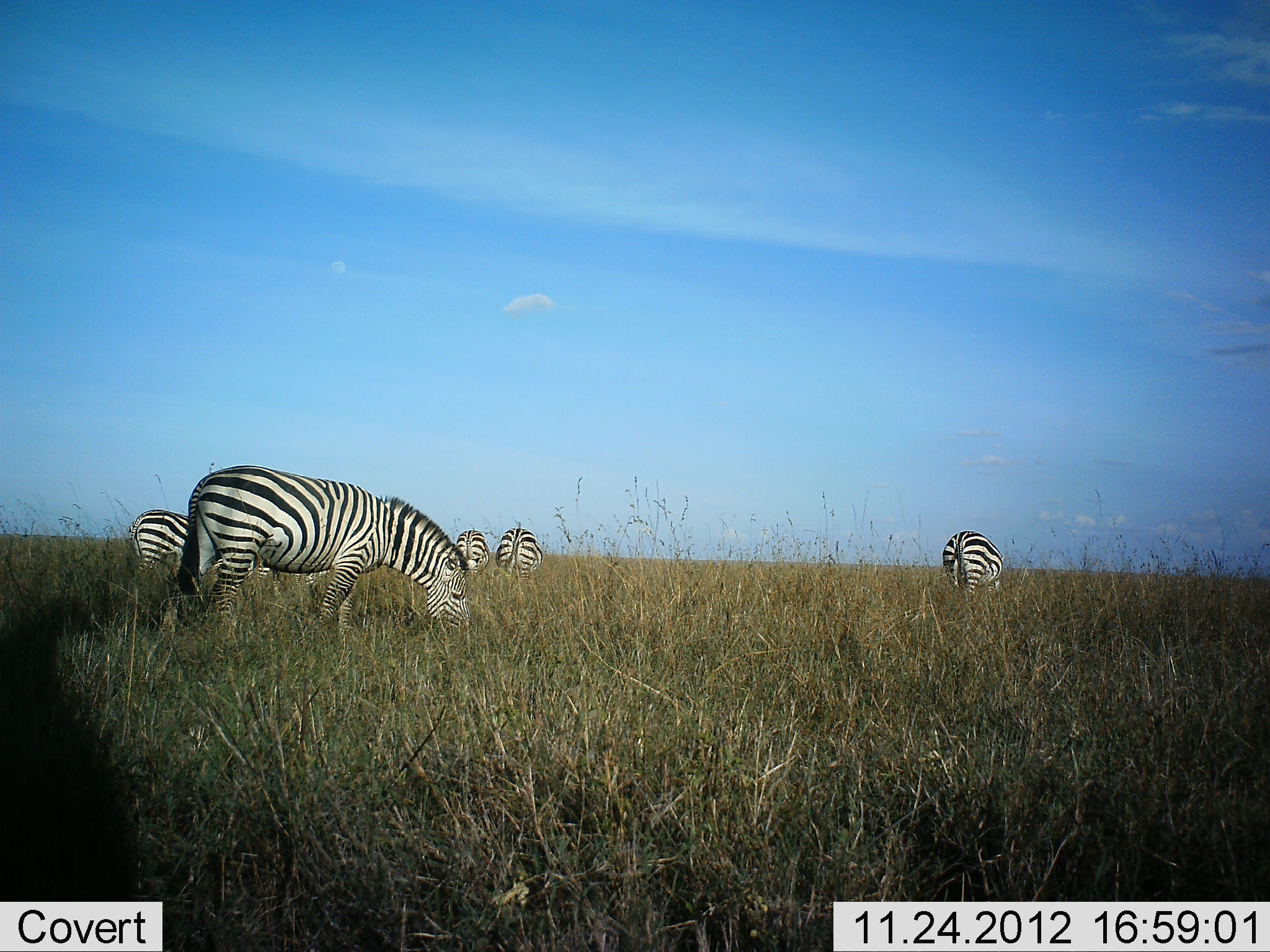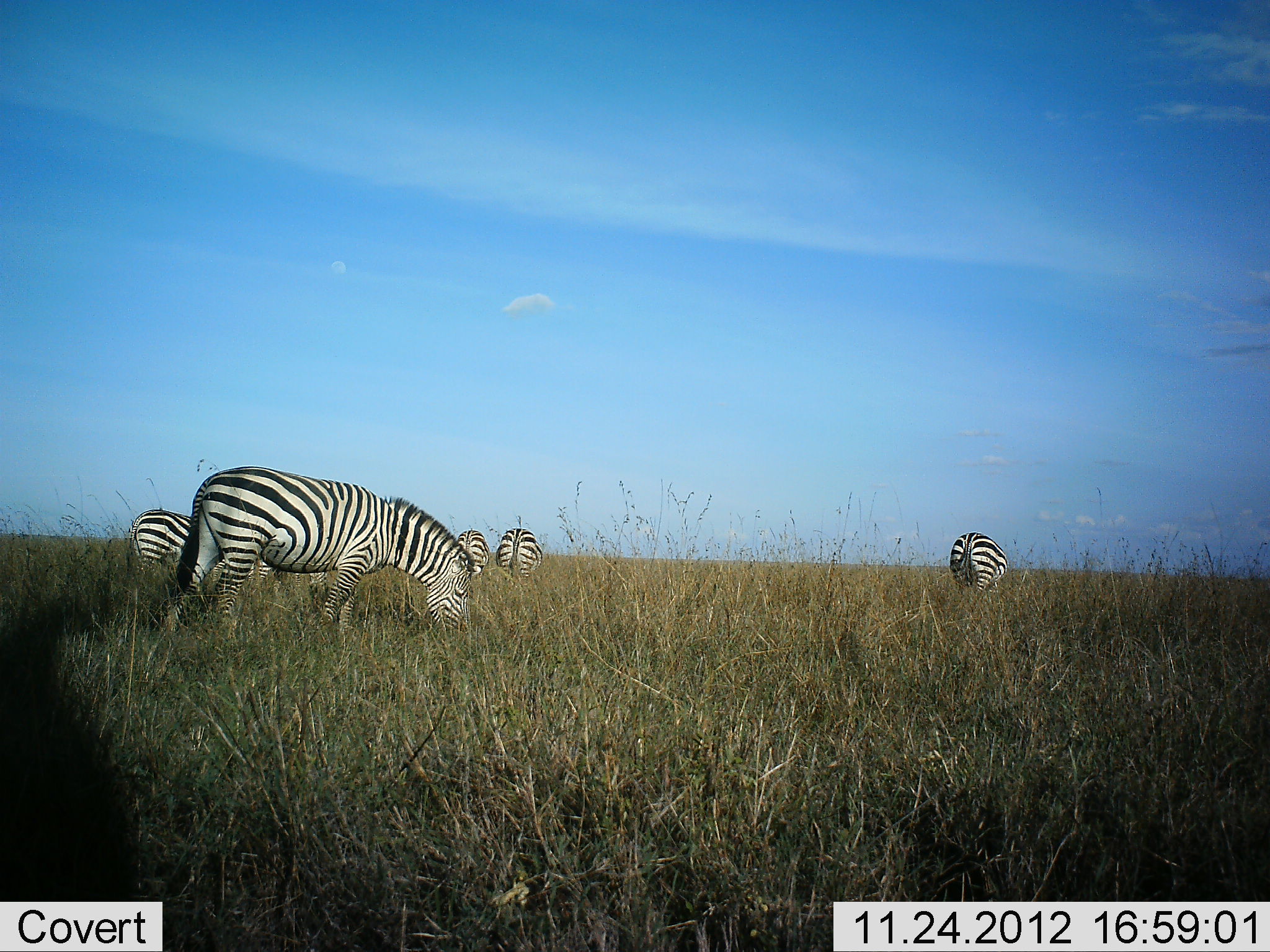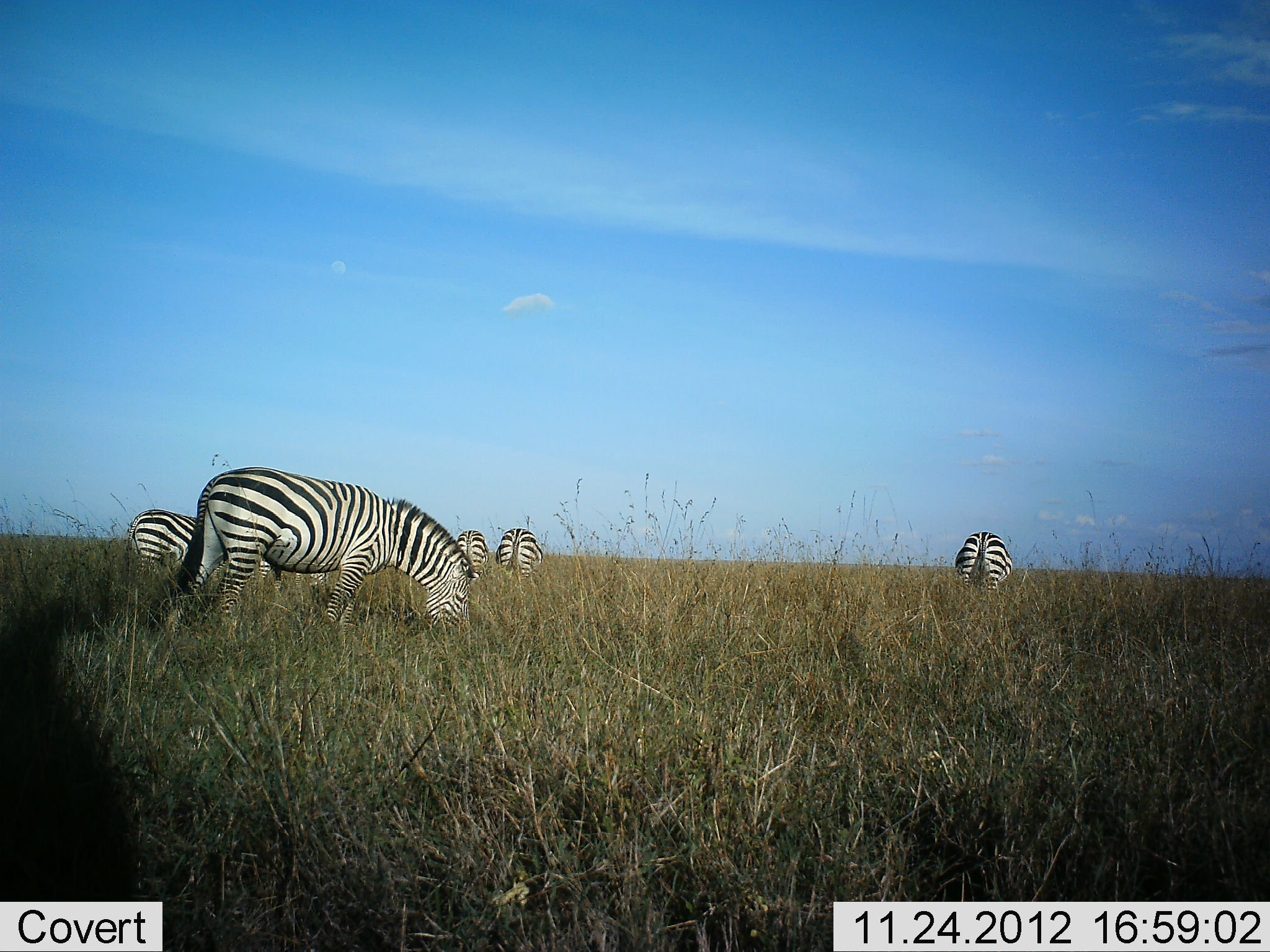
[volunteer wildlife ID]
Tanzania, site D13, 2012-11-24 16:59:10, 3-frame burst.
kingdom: Animalia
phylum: Chordata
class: Mammalia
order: Perissodactyla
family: Equidae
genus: Equus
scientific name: Equus quagga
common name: plains zebra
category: zebra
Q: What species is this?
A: Zebra (plains zebra) (Equus quagga).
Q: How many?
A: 5.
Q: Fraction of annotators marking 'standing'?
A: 45%.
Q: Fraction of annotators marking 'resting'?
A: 0%.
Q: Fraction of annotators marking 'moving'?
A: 0%.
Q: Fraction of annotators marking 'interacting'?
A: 0%.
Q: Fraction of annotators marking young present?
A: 0%.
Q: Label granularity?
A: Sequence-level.